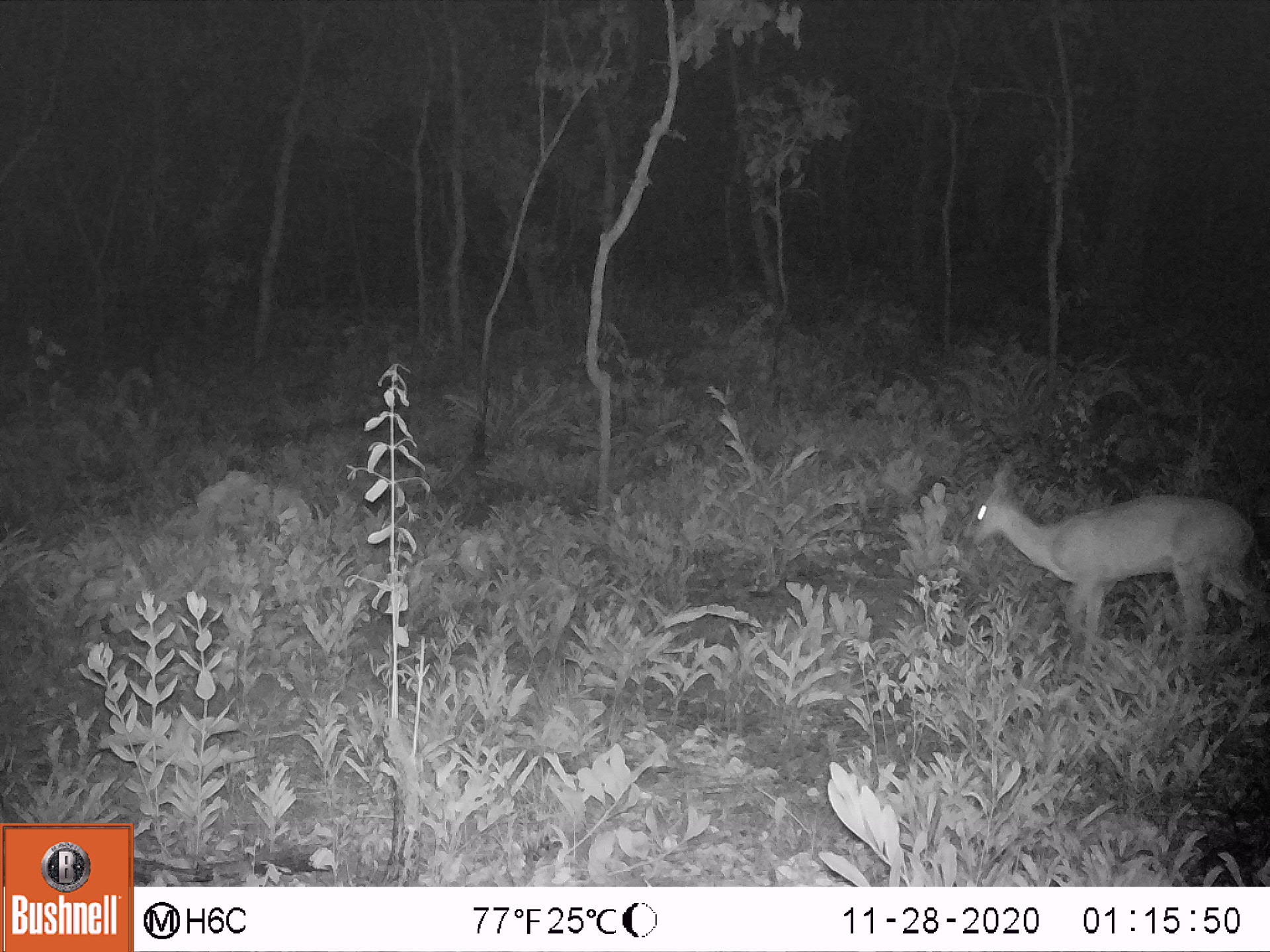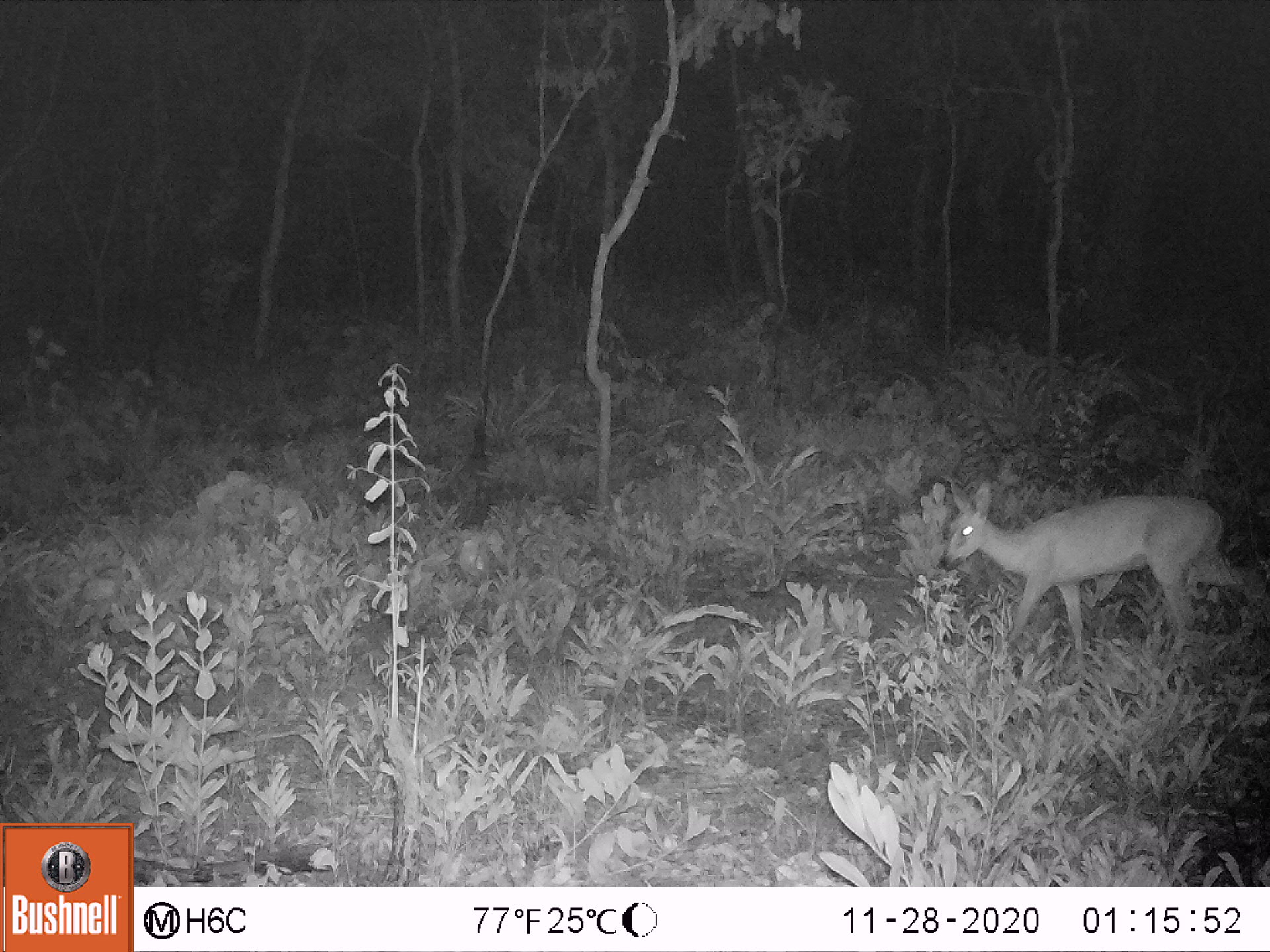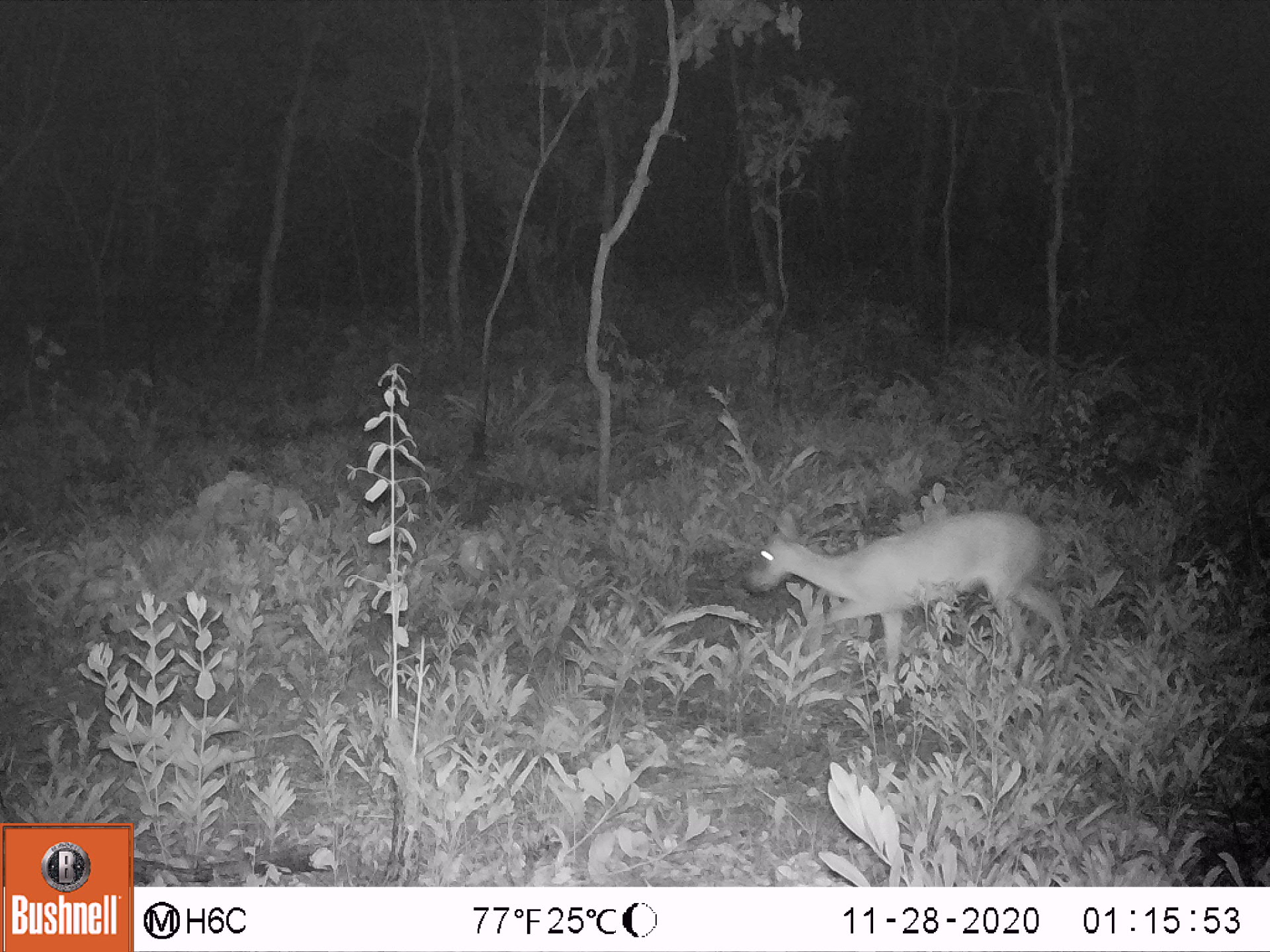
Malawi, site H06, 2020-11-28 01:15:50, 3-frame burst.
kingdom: Animalia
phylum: Chordata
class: Mammalia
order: Artiodactyla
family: Bovidae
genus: Sylvicapra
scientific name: Sylvicapra grimmia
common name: common duiker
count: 1